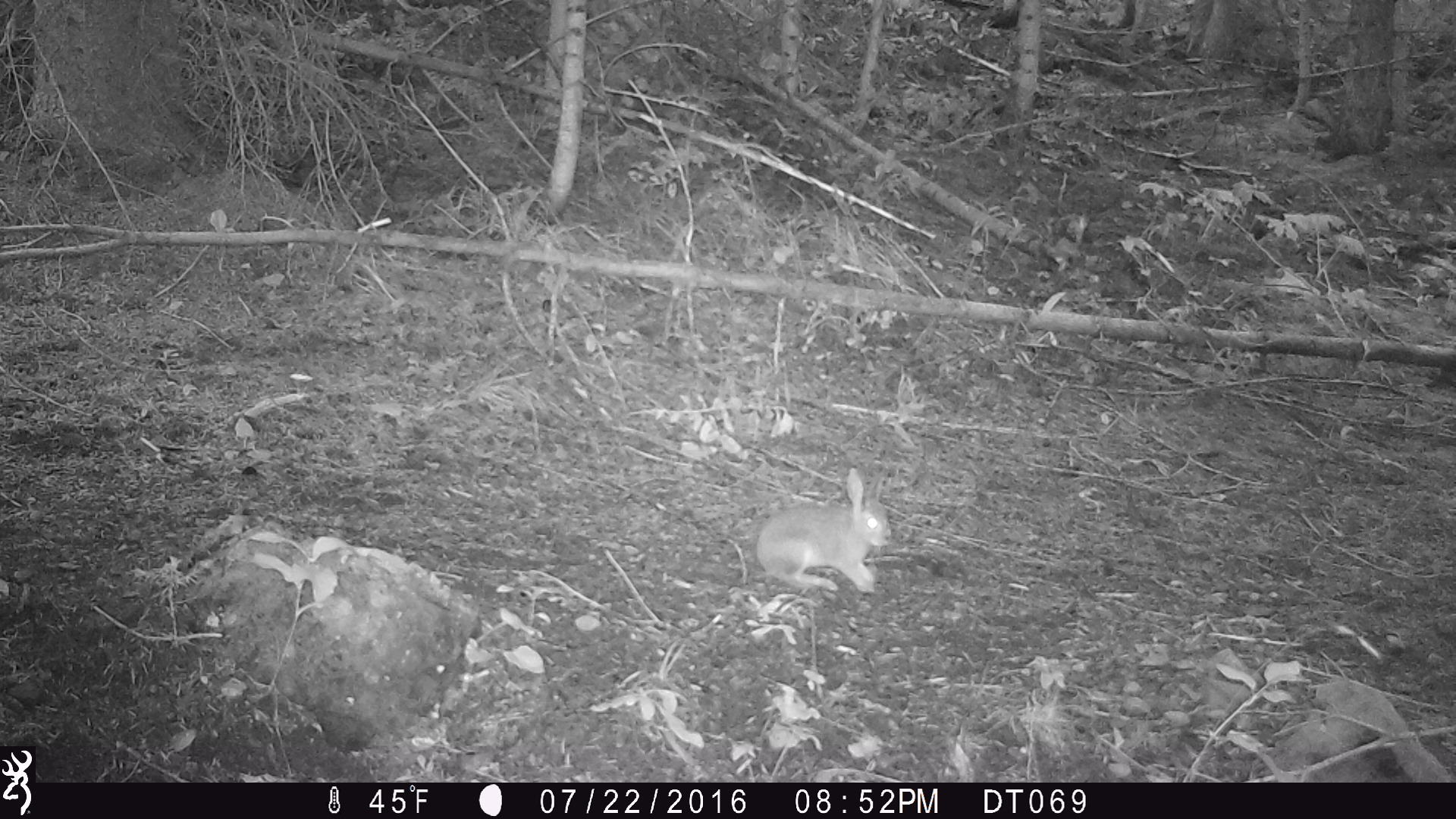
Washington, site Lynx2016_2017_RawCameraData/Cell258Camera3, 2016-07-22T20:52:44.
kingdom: Animalia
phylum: Chordata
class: Mammalia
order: Lagomorpha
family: Leporidae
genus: Lepus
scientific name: Lepus americanus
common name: snowshoe hare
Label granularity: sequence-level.